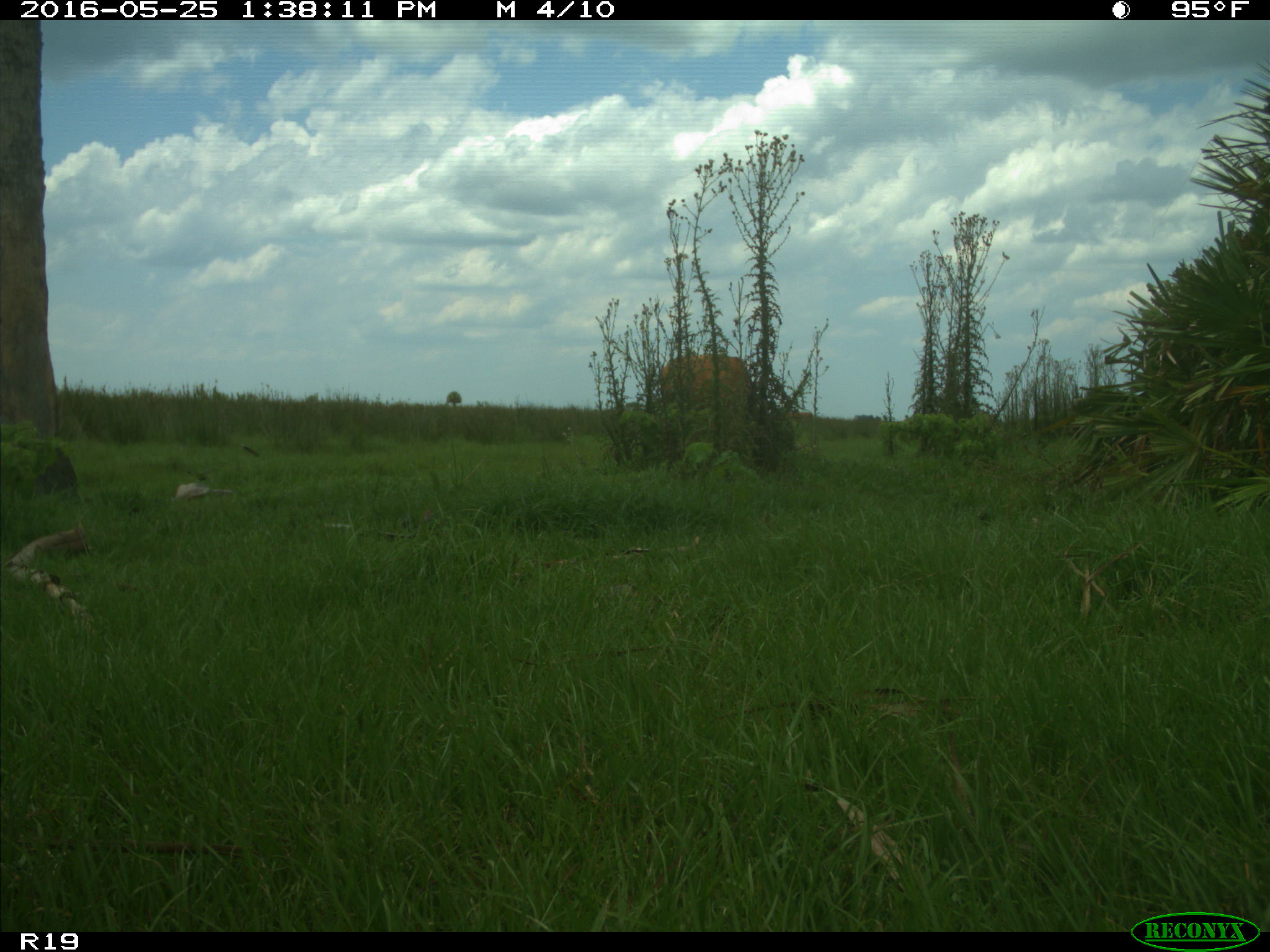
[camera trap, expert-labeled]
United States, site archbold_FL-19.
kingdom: Animalia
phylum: Chordata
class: Mammalia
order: Artiodactyla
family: Bovidae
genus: Bos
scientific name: Bos taurus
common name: domestic cow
Bos taurus (domestic cow).